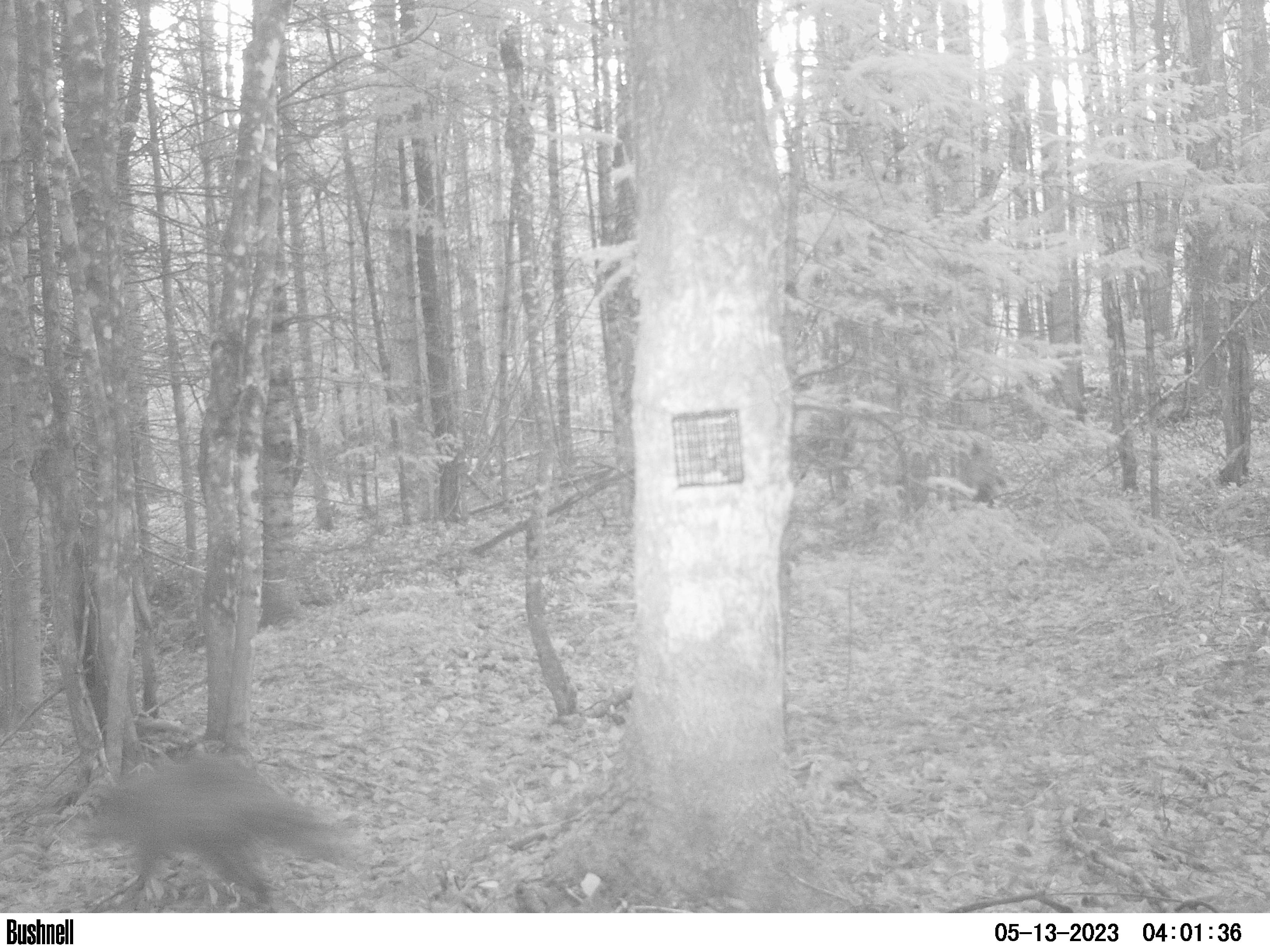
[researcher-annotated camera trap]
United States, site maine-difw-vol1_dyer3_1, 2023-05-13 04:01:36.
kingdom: Animalia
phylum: Chordata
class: Mammalia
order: Carnivora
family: Procyonidae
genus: Procyon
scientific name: Procyon lotor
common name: raccoon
Raccoon (Procyon lotor).